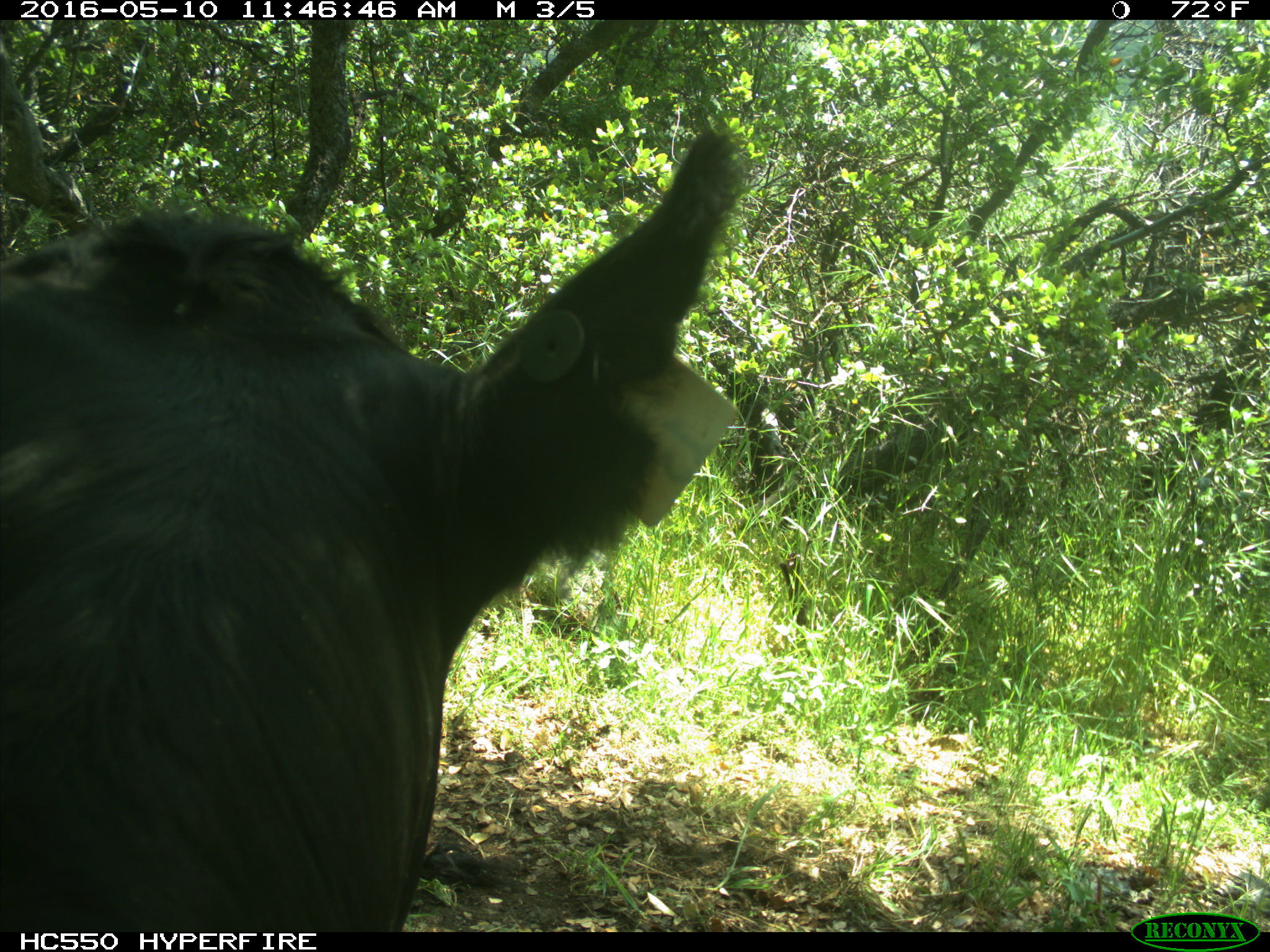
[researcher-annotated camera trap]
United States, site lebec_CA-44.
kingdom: Animalia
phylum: Chordata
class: Mammalia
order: Artiodactyla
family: Bovidae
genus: Bos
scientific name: Bos taurus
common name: domestic cow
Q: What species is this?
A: Bos taurus (domestic cow).